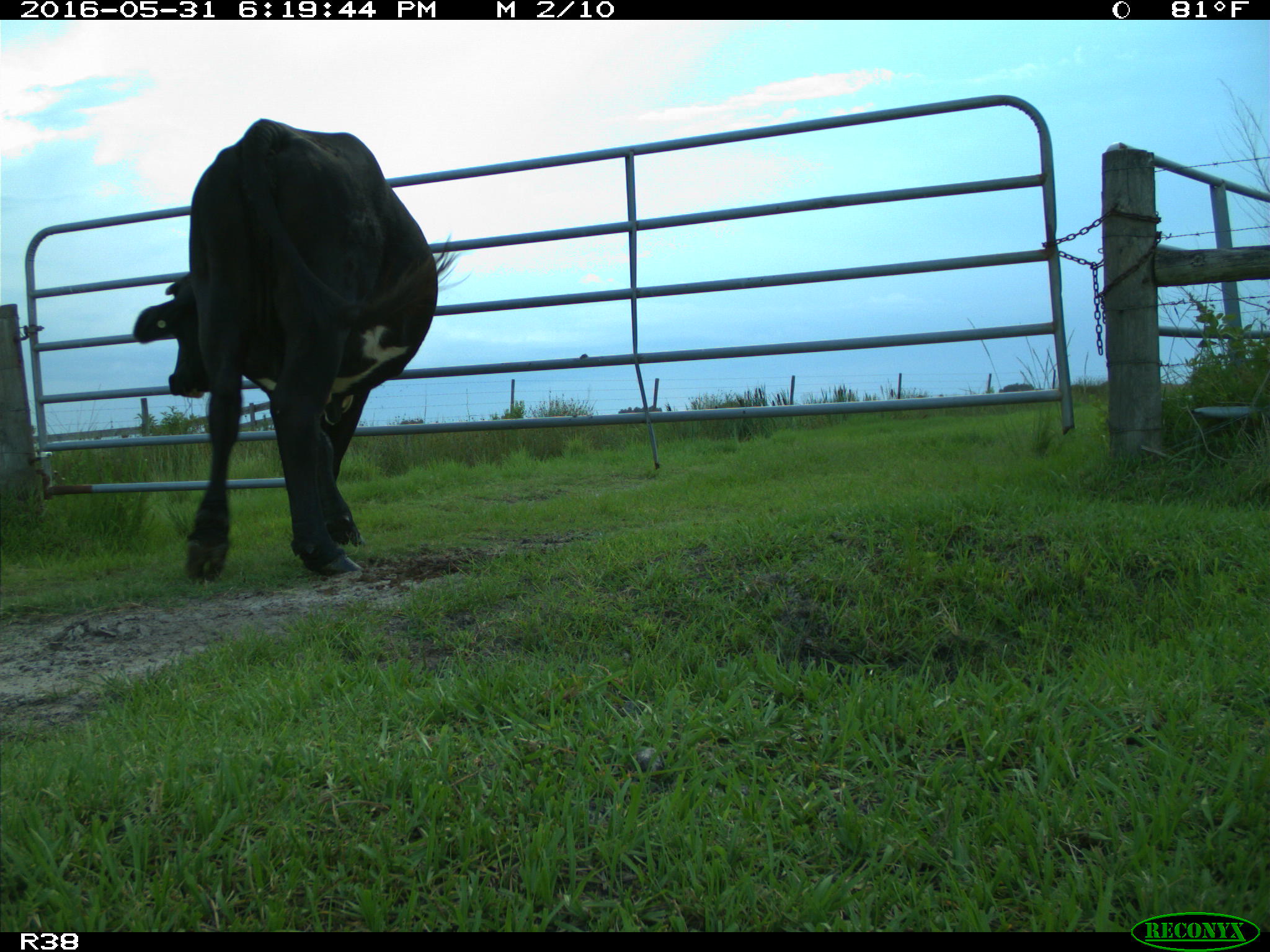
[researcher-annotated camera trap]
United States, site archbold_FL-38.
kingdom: Animalia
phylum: Chordata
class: Mammalia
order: Artiodactyla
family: Bovidae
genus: Bos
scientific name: Bos taurus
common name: domestic cow